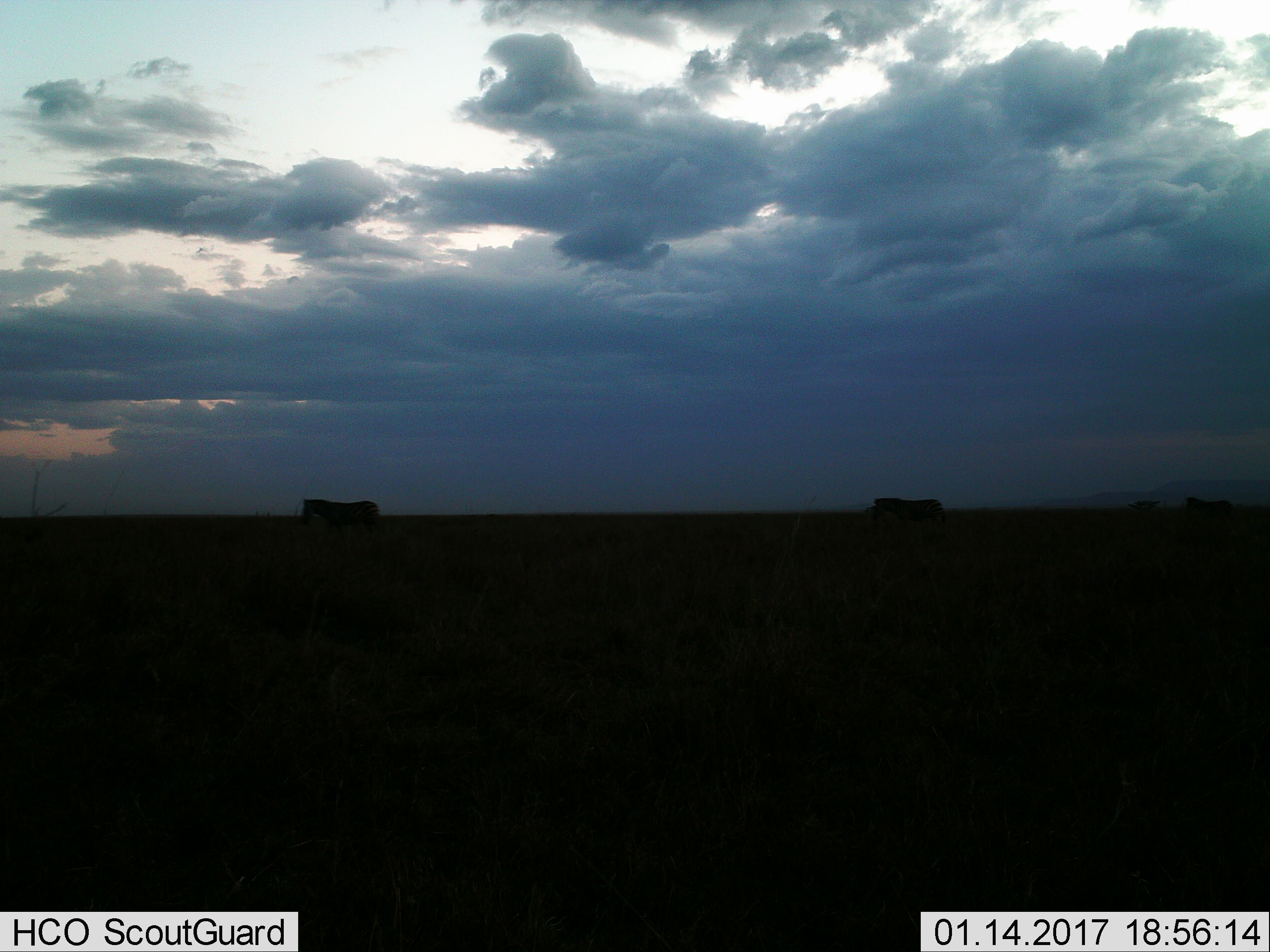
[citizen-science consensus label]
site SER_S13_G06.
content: unidentified animal